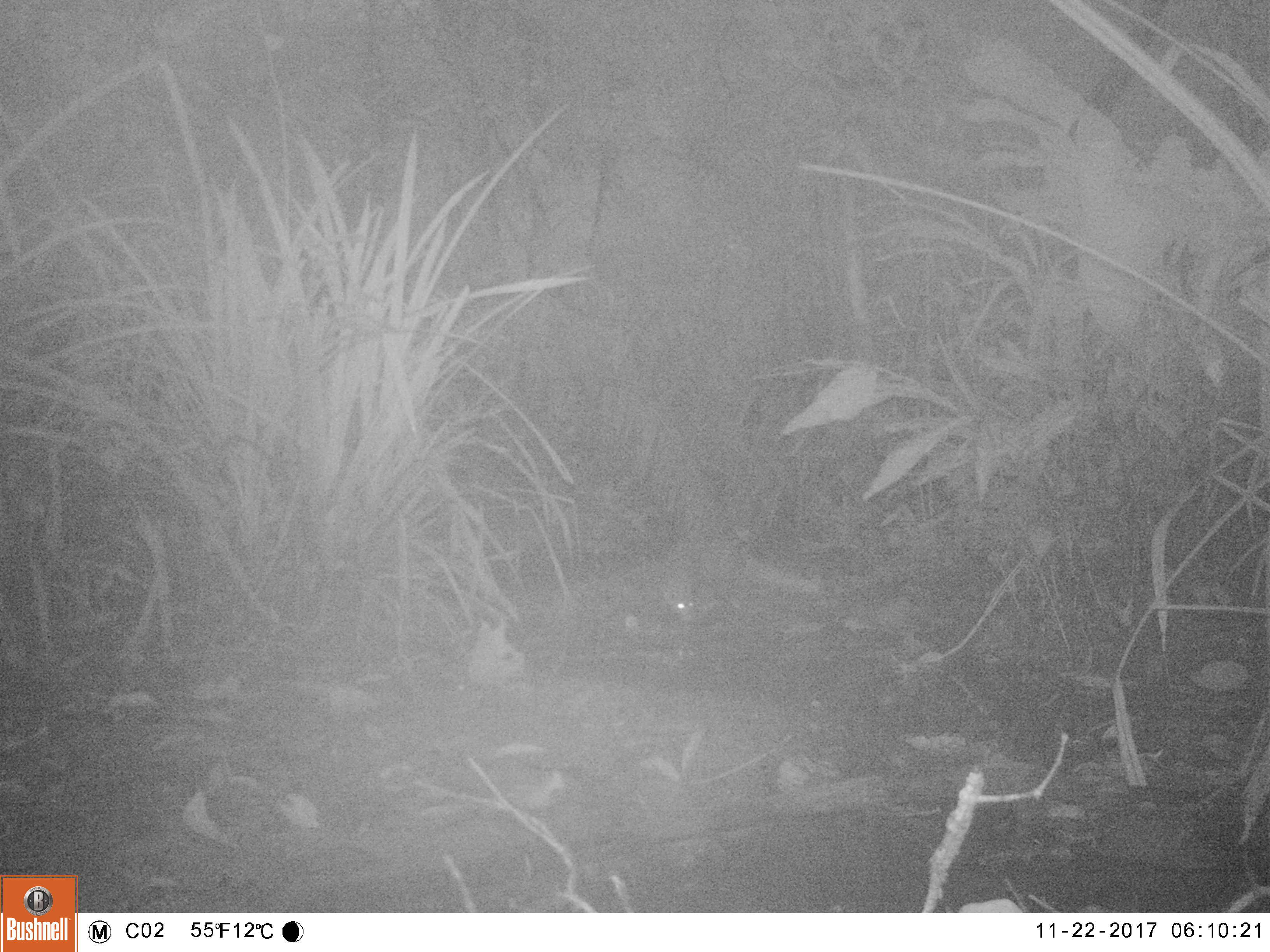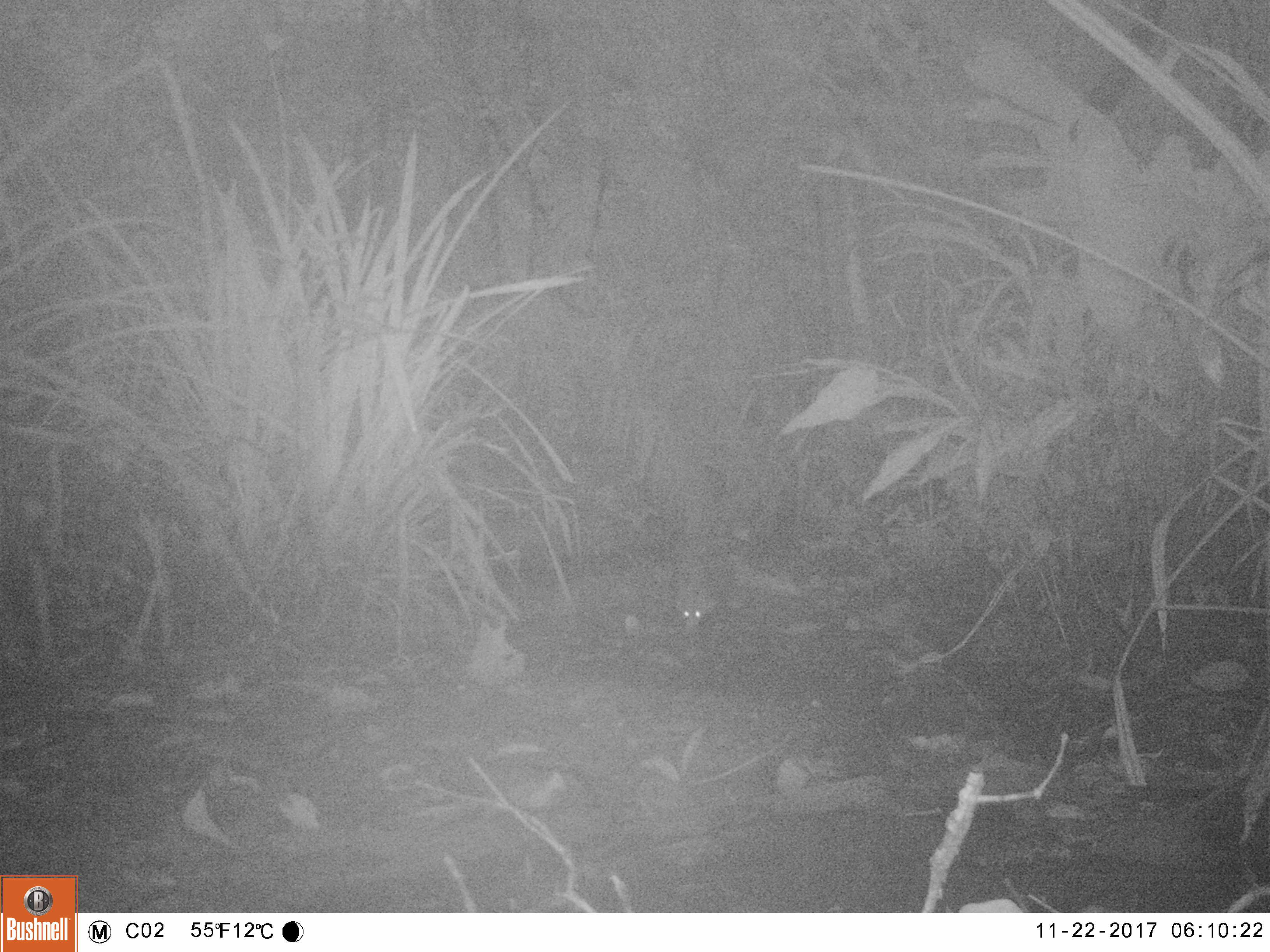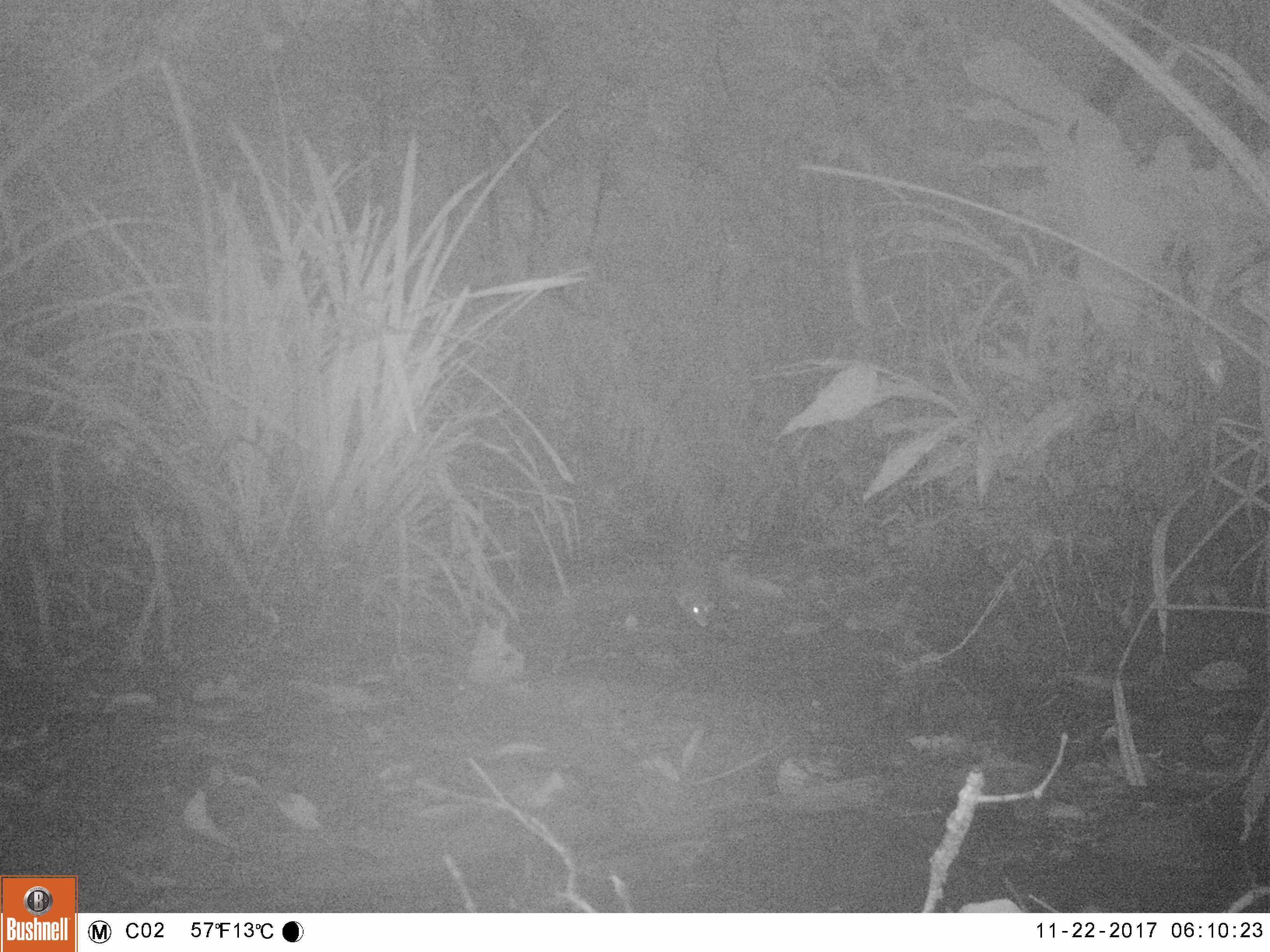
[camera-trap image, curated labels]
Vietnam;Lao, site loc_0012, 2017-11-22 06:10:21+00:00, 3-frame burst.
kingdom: Animalia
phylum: Chordata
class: Mammalia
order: Carnivora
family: Herpestidae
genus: Urva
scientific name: Urva urva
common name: crab-eating mongoose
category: crab eating mongoose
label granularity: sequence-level